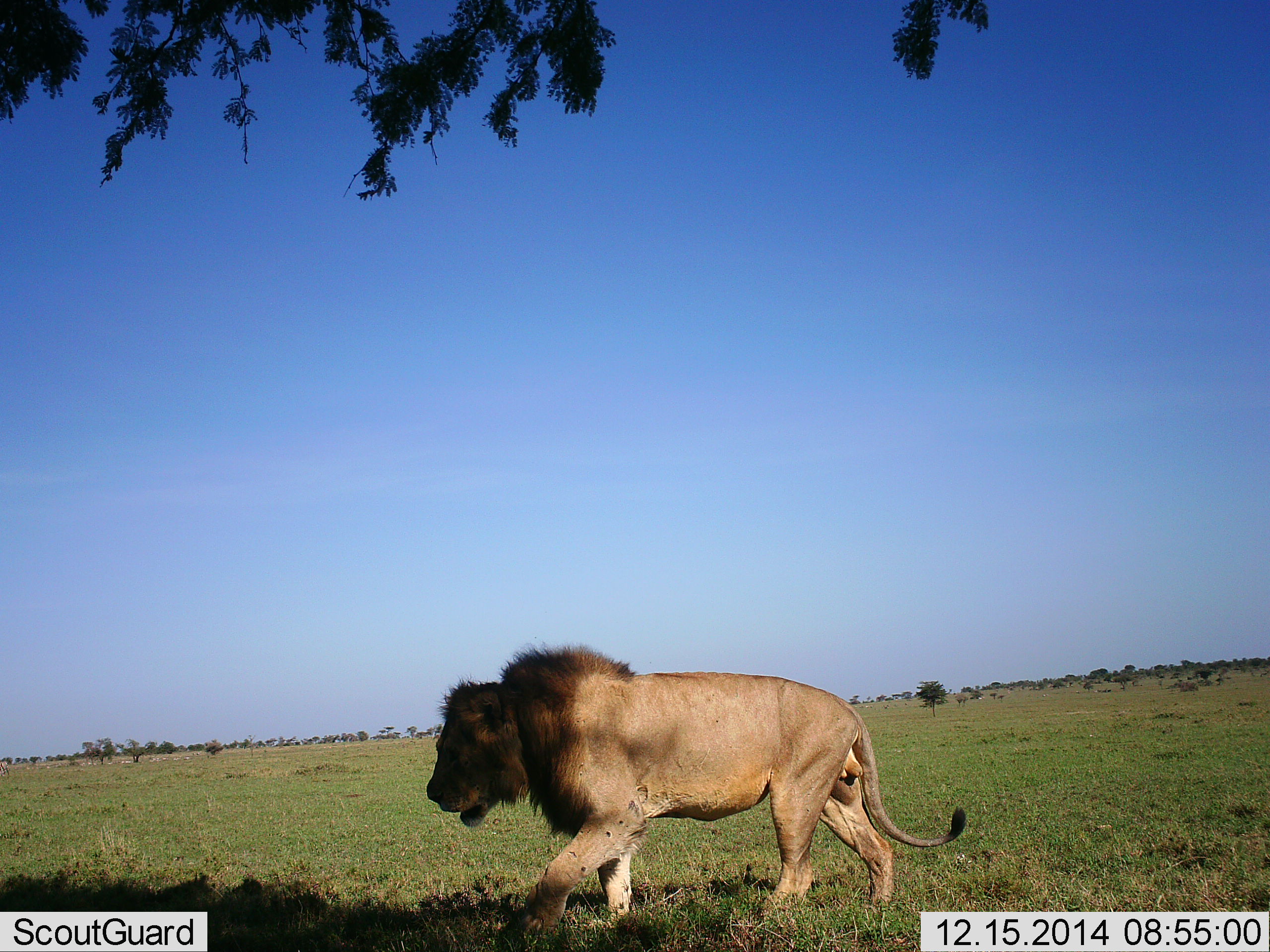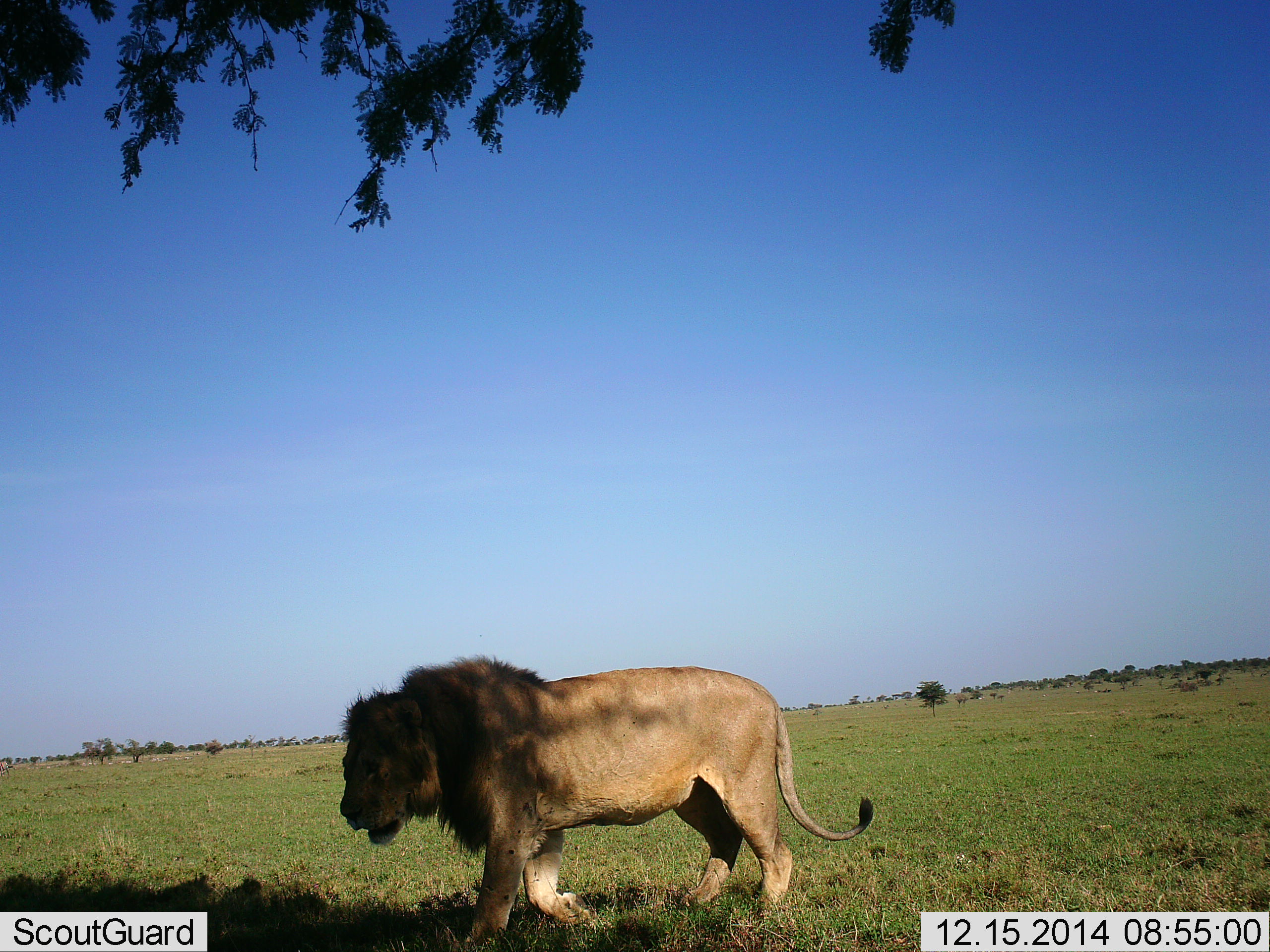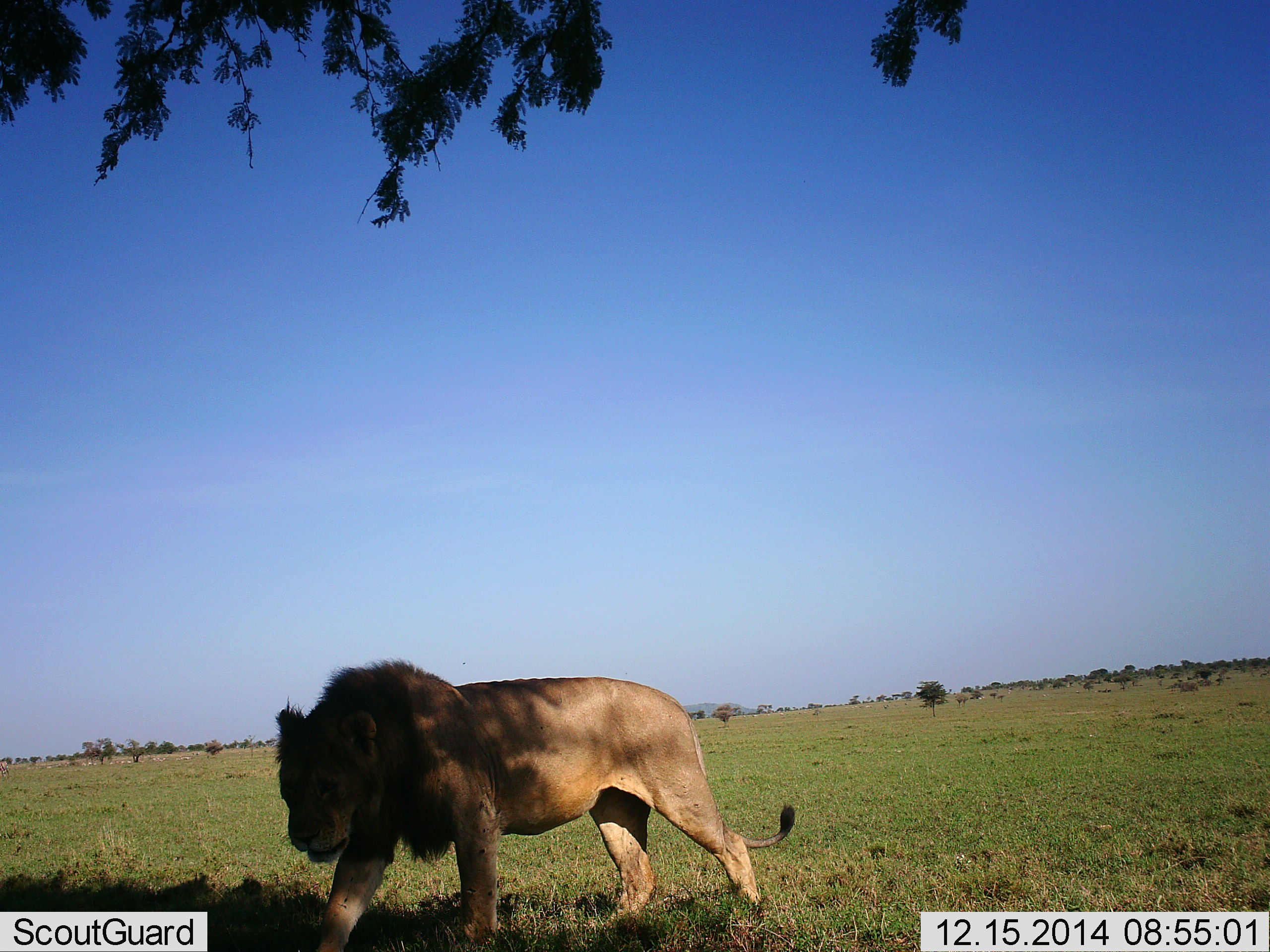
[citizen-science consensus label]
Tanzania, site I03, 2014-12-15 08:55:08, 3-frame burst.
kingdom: Animalia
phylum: Chordata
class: Mammalia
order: Carnivora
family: Felidae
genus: Panthera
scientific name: Panthera leo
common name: lion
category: lionmale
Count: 1.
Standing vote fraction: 0%.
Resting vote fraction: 0%.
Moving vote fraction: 100%.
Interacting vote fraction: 0%.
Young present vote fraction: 0%.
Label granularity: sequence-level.